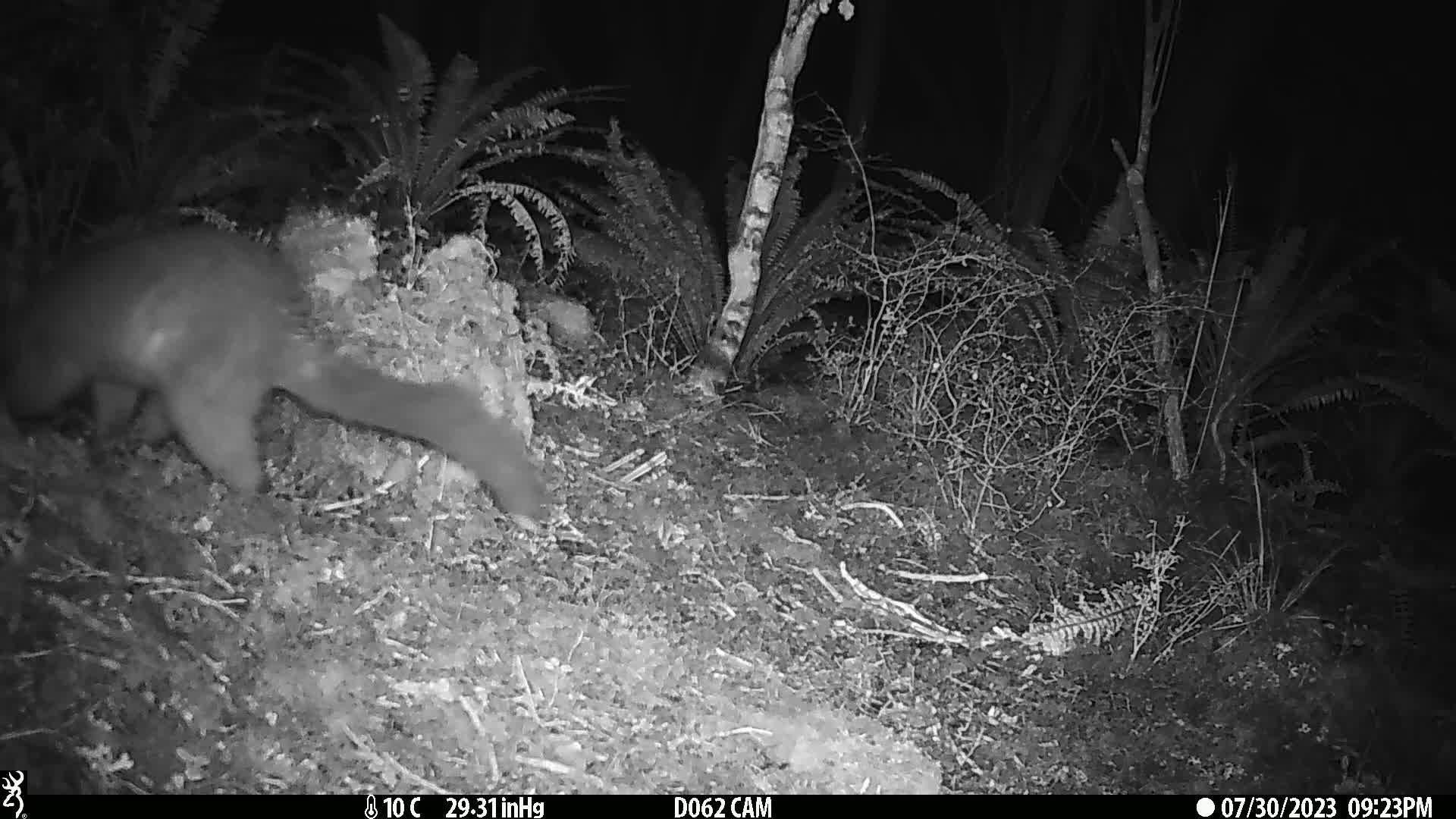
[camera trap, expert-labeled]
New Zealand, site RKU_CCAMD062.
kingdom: Animalia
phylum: Chordata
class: Mammalia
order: Diprotodontia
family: Phalangeridae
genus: Trichosurus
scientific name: Trichosurus vulpecula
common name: common brushtail possum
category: possum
Possum (common brushtail possum) (Trichosurus vulpecula).